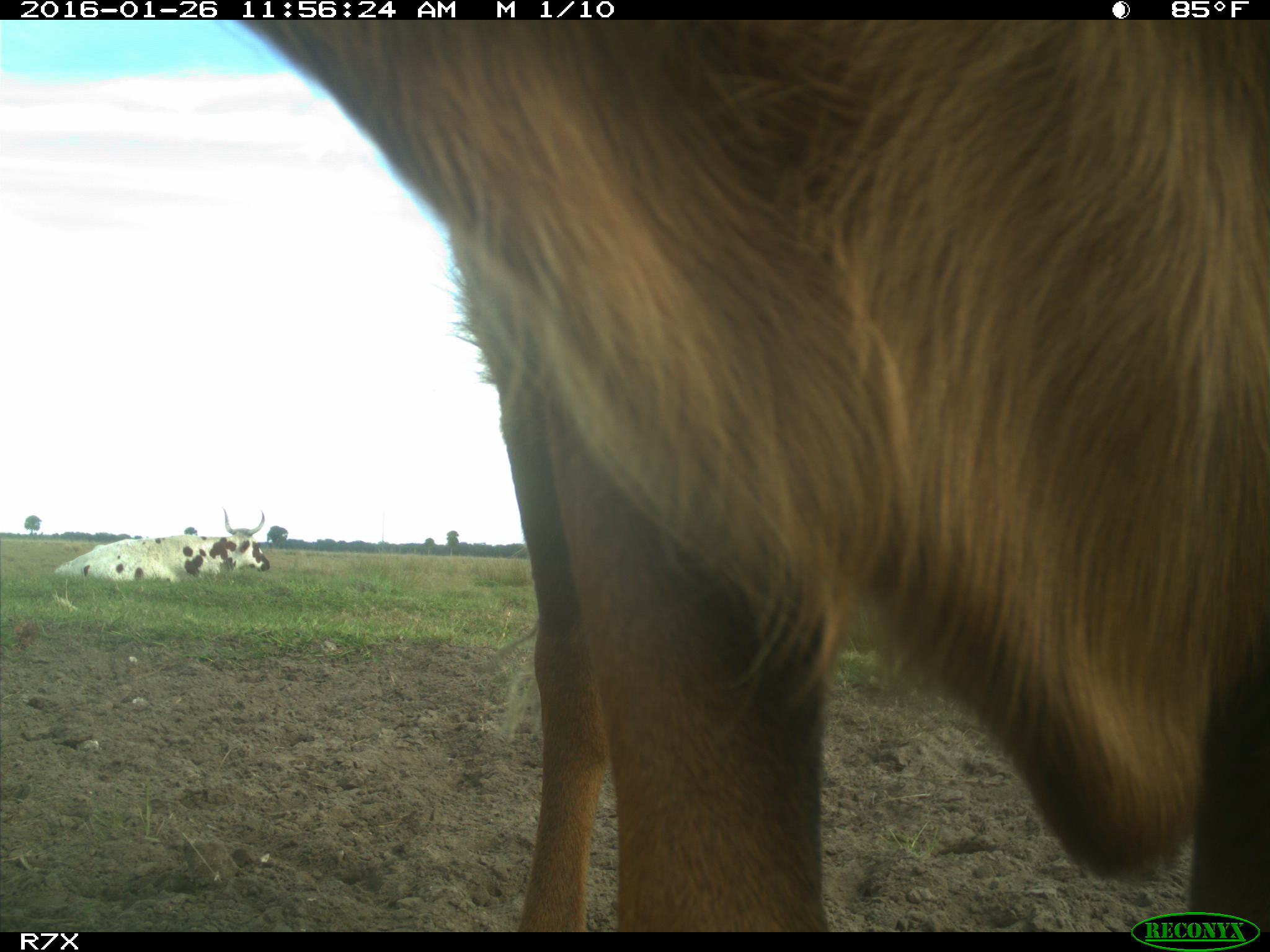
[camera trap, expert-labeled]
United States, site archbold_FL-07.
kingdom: Animalia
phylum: Chordata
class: Mammalia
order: Artiodactyla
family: Bovidae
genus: Bos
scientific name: Bos taurus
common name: domestic cow